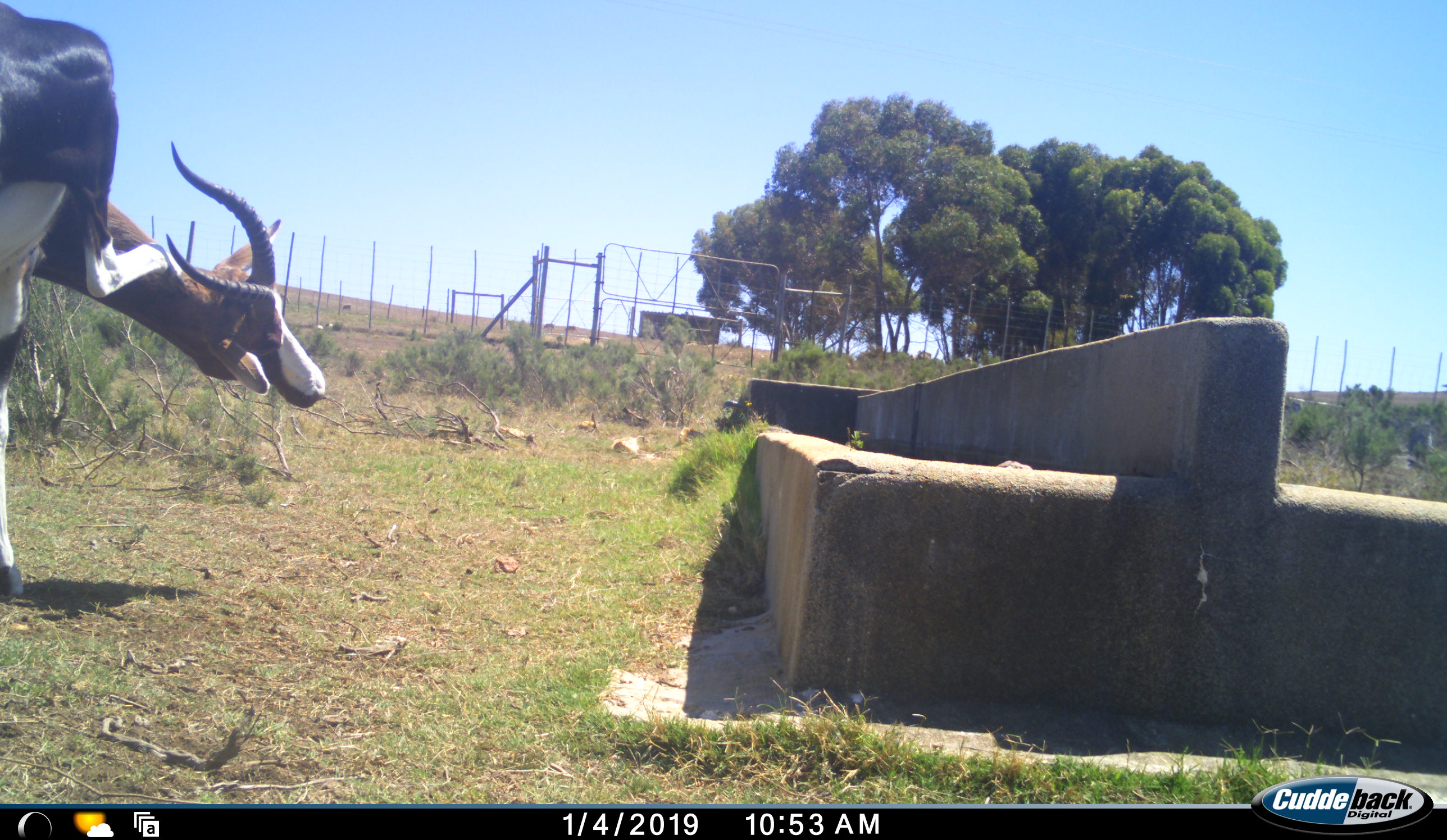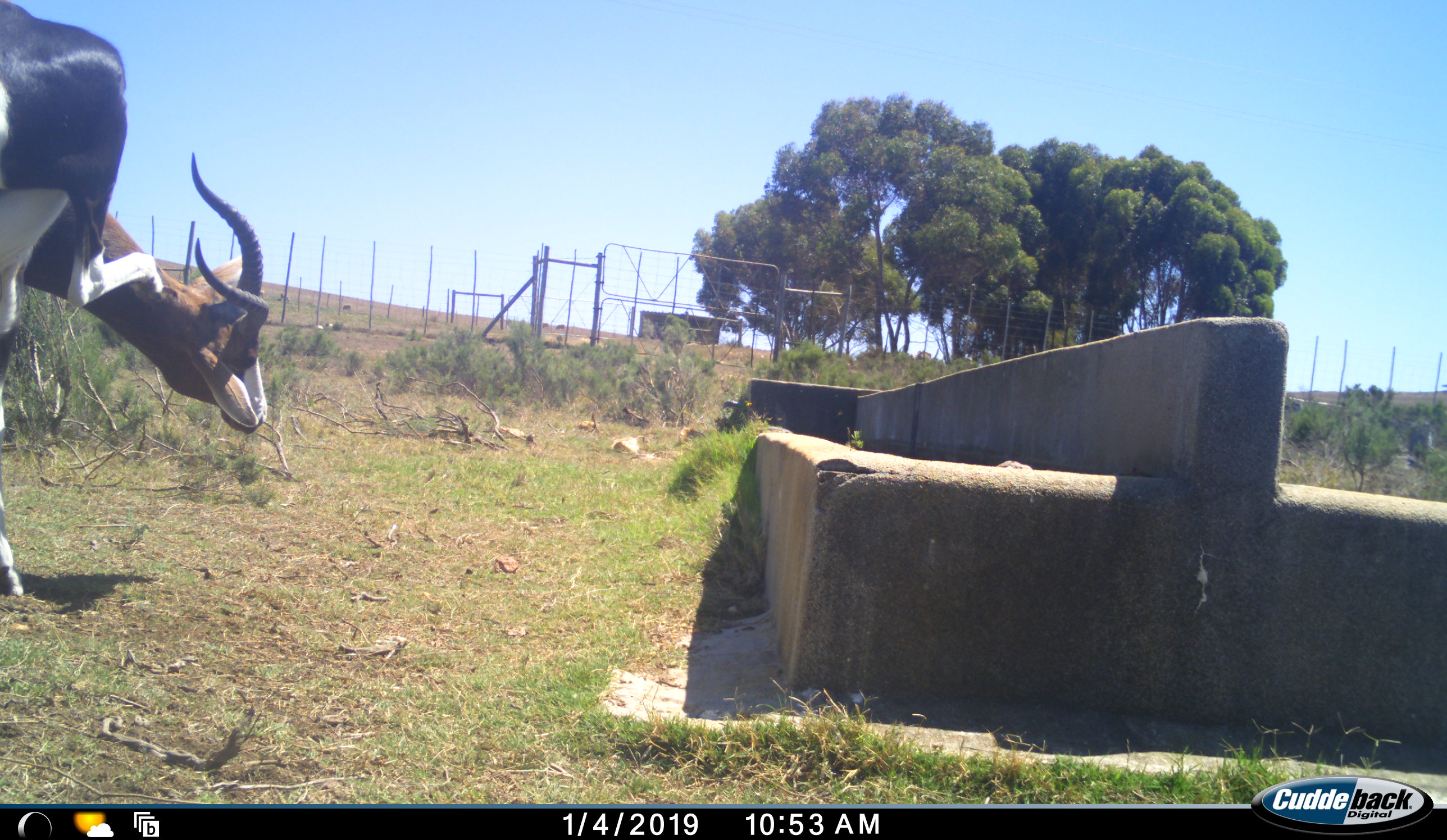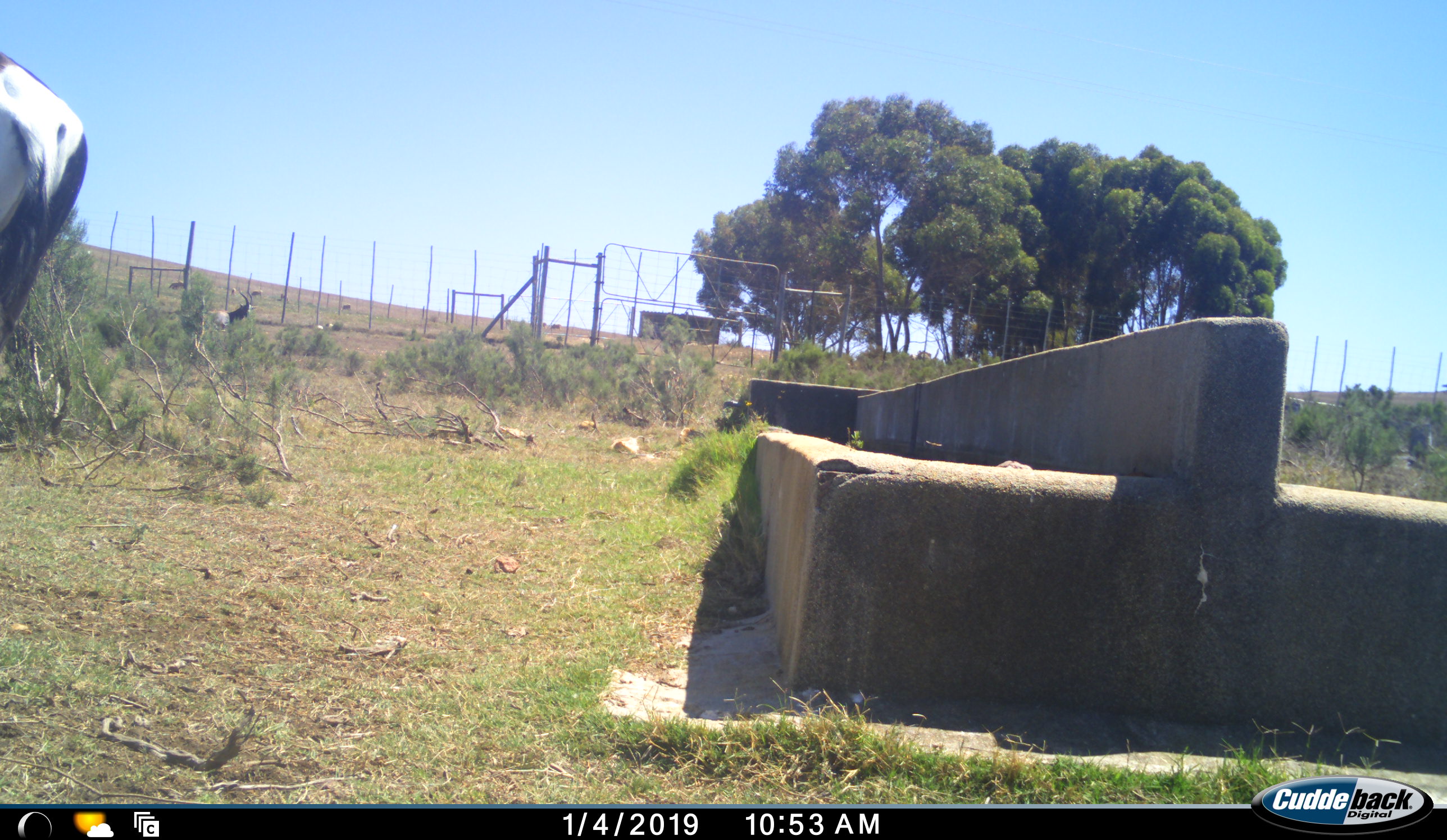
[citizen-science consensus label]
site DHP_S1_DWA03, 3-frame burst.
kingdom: Animalia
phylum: Chordata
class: Mammalia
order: Artiodactyla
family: Bovidae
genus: Damaliscus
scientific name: Damaliscus pygargus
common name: bontebok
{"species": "bontebok (Damaliscus pygargus)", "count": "2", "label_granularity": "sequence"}